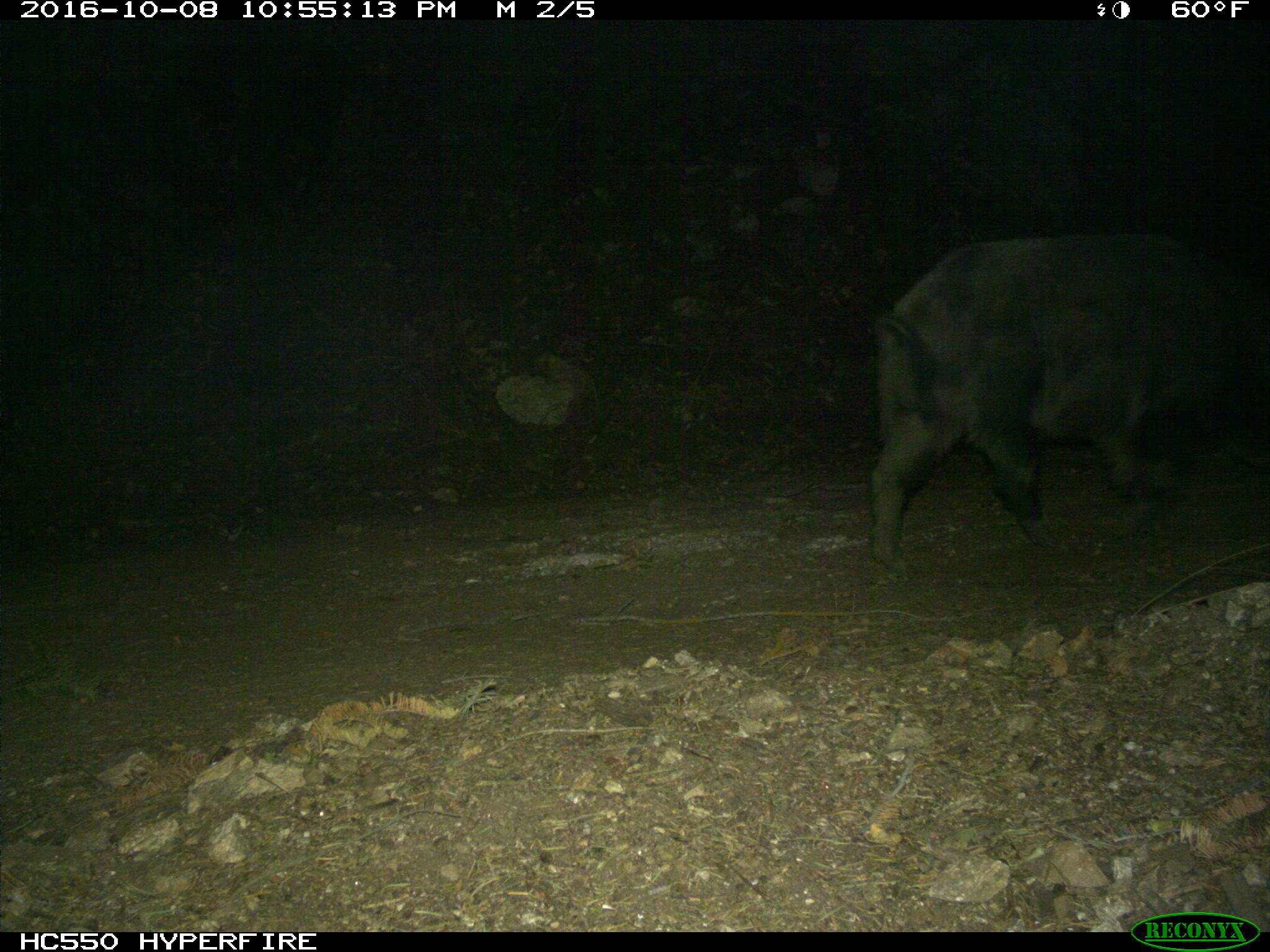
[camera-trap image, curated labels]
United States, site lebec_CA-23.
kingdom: Animalia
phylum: Chordata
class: Mammalia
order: Artiodactyla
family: Suidae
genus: Sus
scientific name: Sus scrofa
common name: wild boar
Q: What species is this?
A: Sus scrofa (wild boar).